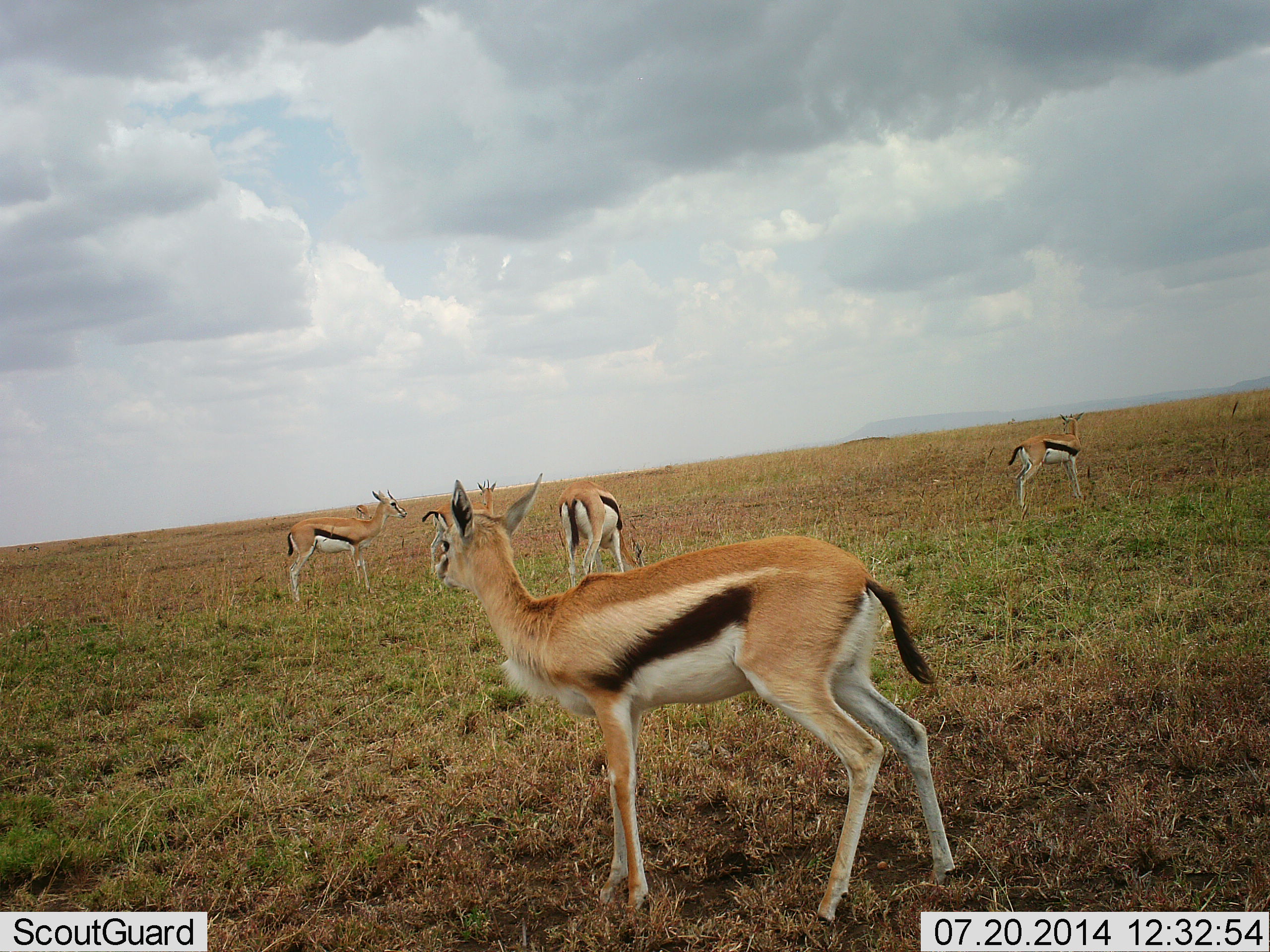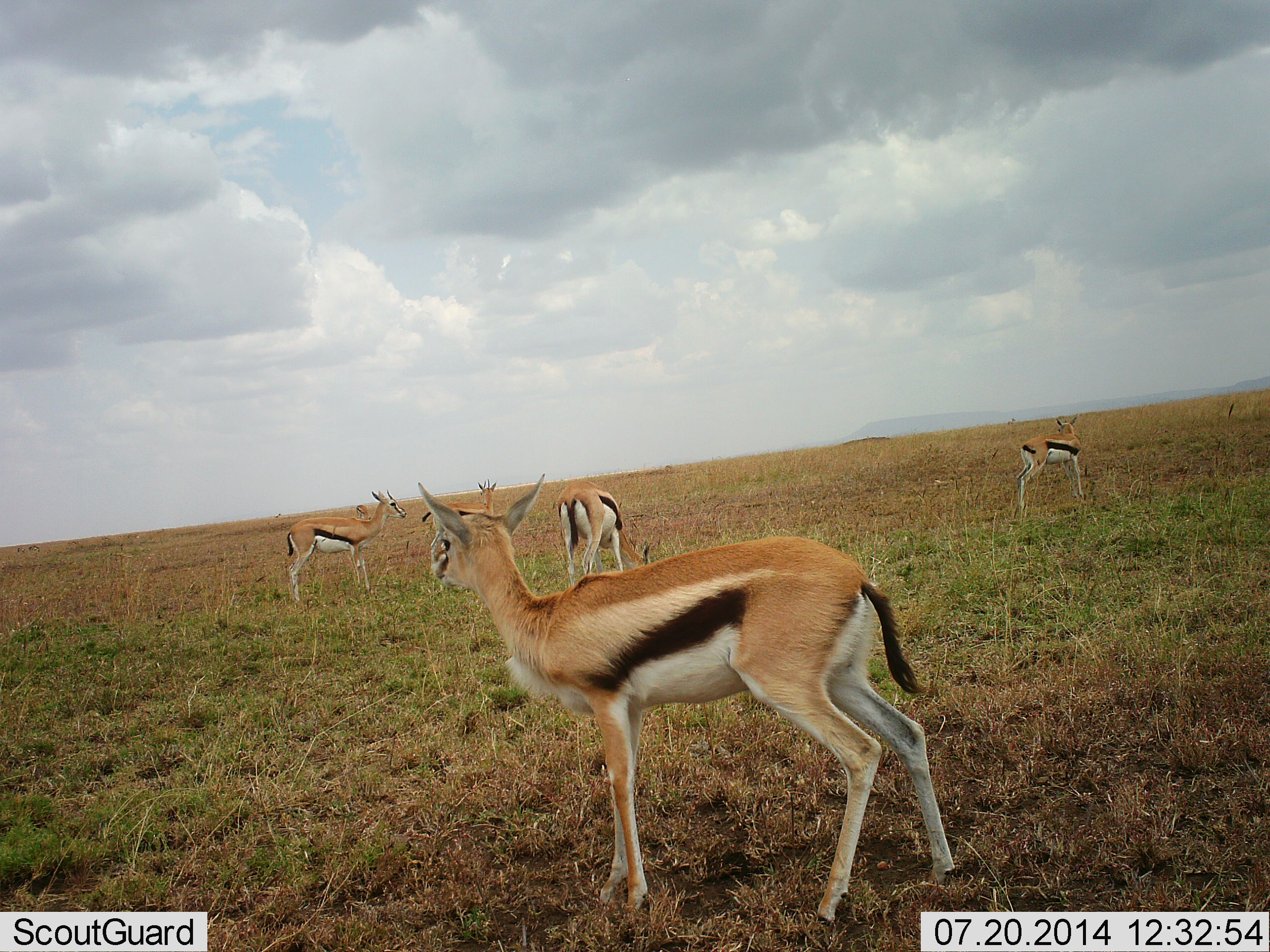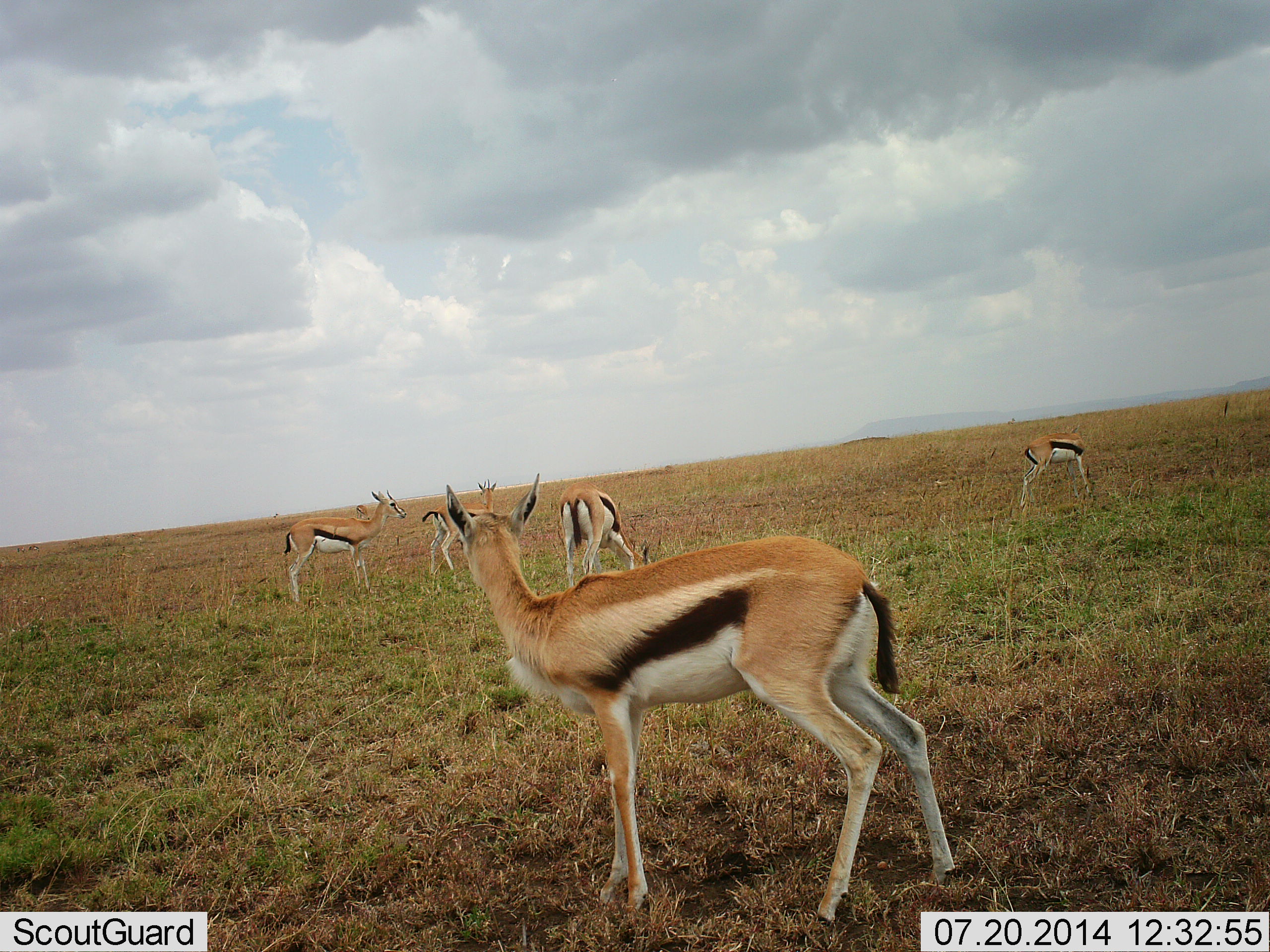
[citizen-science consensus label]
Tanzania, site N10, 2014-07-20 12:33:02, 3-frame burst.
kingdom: Animalia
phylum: Chordata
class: Mammalia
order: Artiodactyla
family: Bovidae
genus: Eudorcas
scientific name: Eudorcas thomsonii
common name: thomson's gazelle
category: gazellethomsons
Gazellethomsons (thomson's gazelle) (Eudorcas thomsonii), count 5. Behavior (volunteer vote fractions): standing 90%, resting 10%, moving 0%, interacting 0%. Young present (vote fraction): 10%. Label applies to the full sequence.